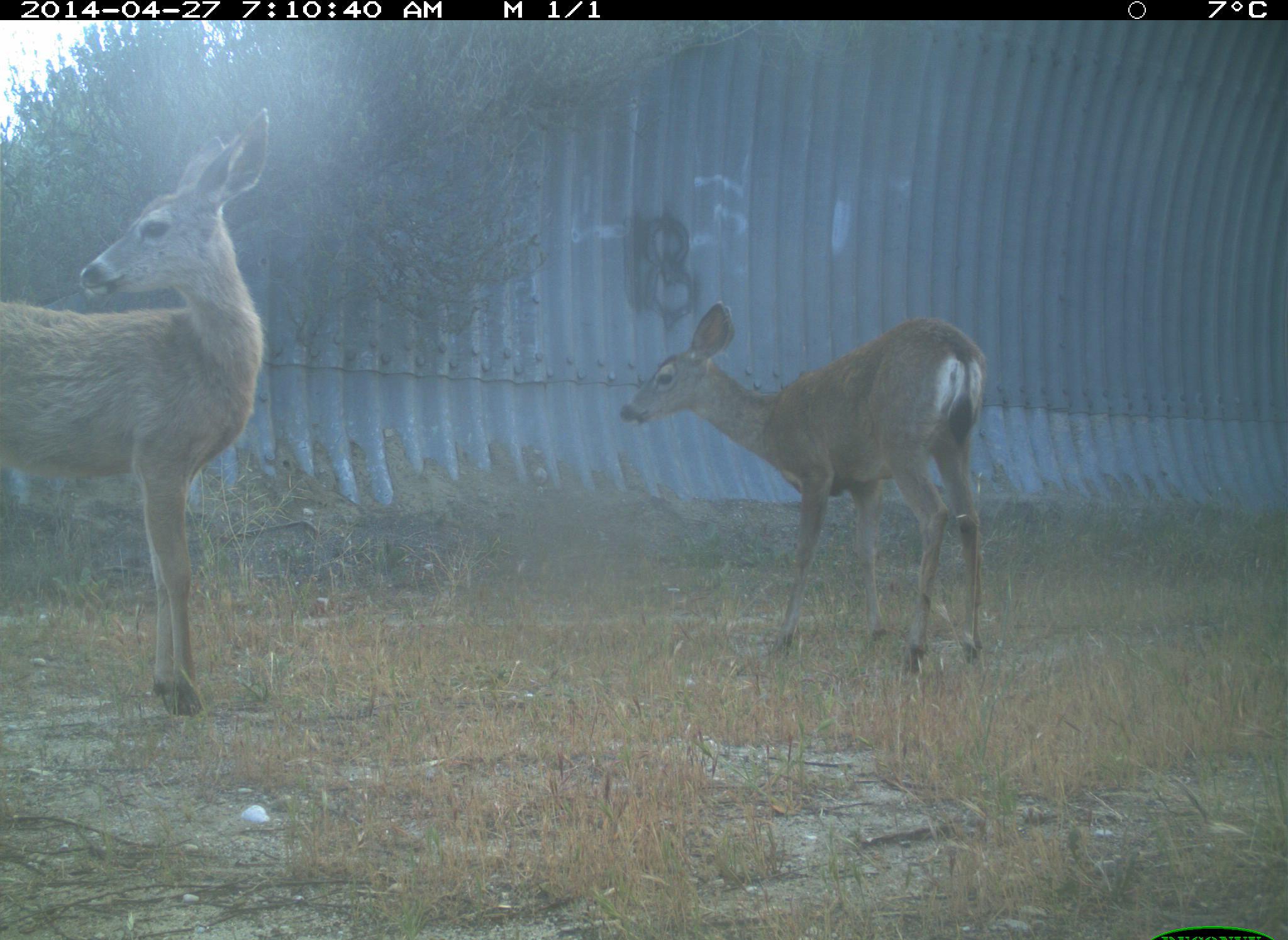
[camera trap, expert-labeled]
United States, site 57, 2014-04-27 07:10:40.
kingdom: Animalia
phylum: Chordata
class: Mammalia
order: Artiodactyla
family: Cervidae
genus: Odocoileus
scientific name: Odocoileus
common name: deer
Deer (Odocoileus).